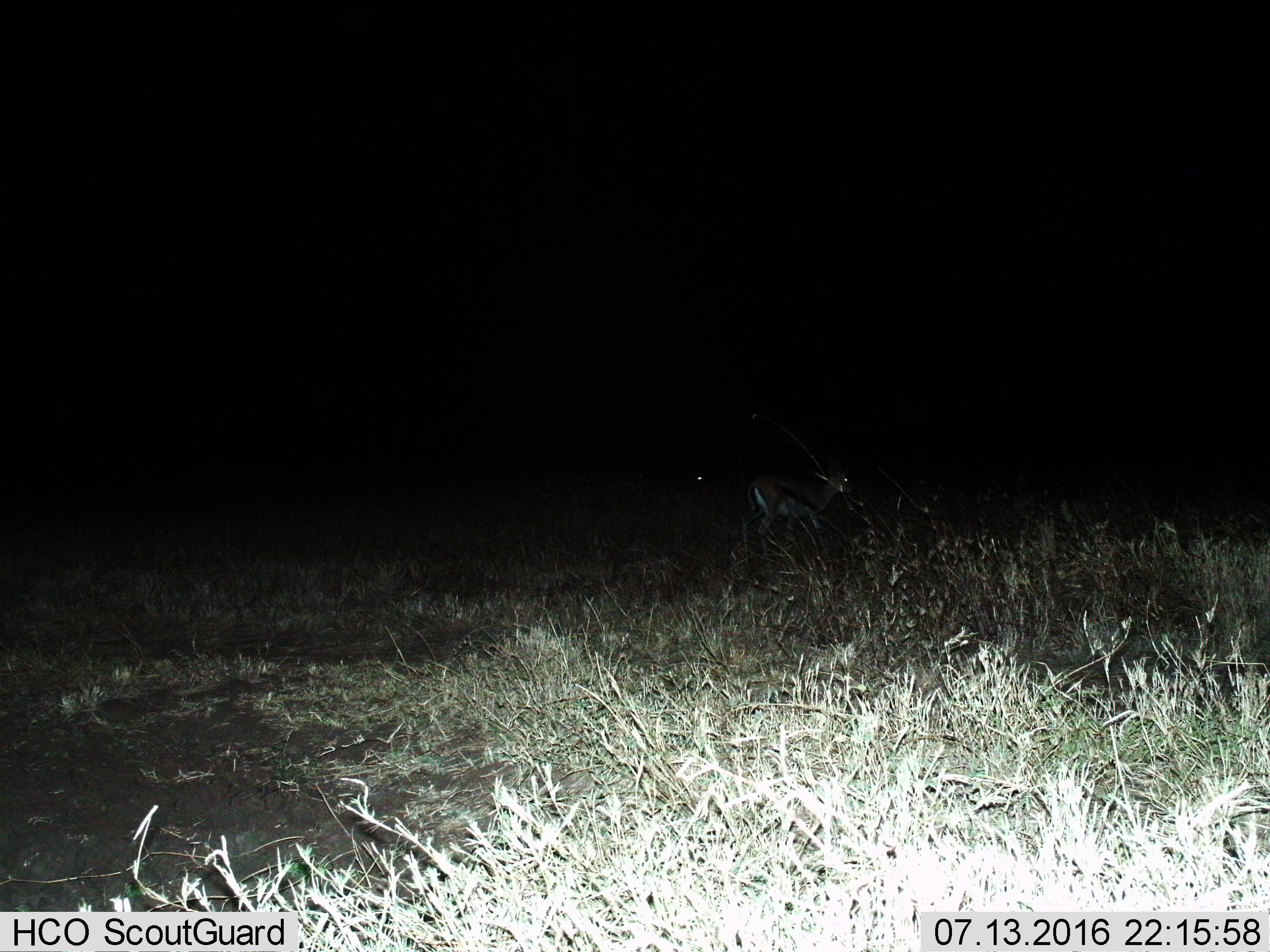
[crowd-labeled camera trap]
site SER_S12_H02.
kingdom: Animalia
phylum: Chordata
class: Mammalia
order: Artiodactyla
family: Bovidae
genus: Eudorcas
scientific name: Eudorcas thomsonii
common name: thomson's gazelle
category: gazellethomsons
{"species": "gazellethomsons (thomson's gazelle) (Eudorcas thomsonii)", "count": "1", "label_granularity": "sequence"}